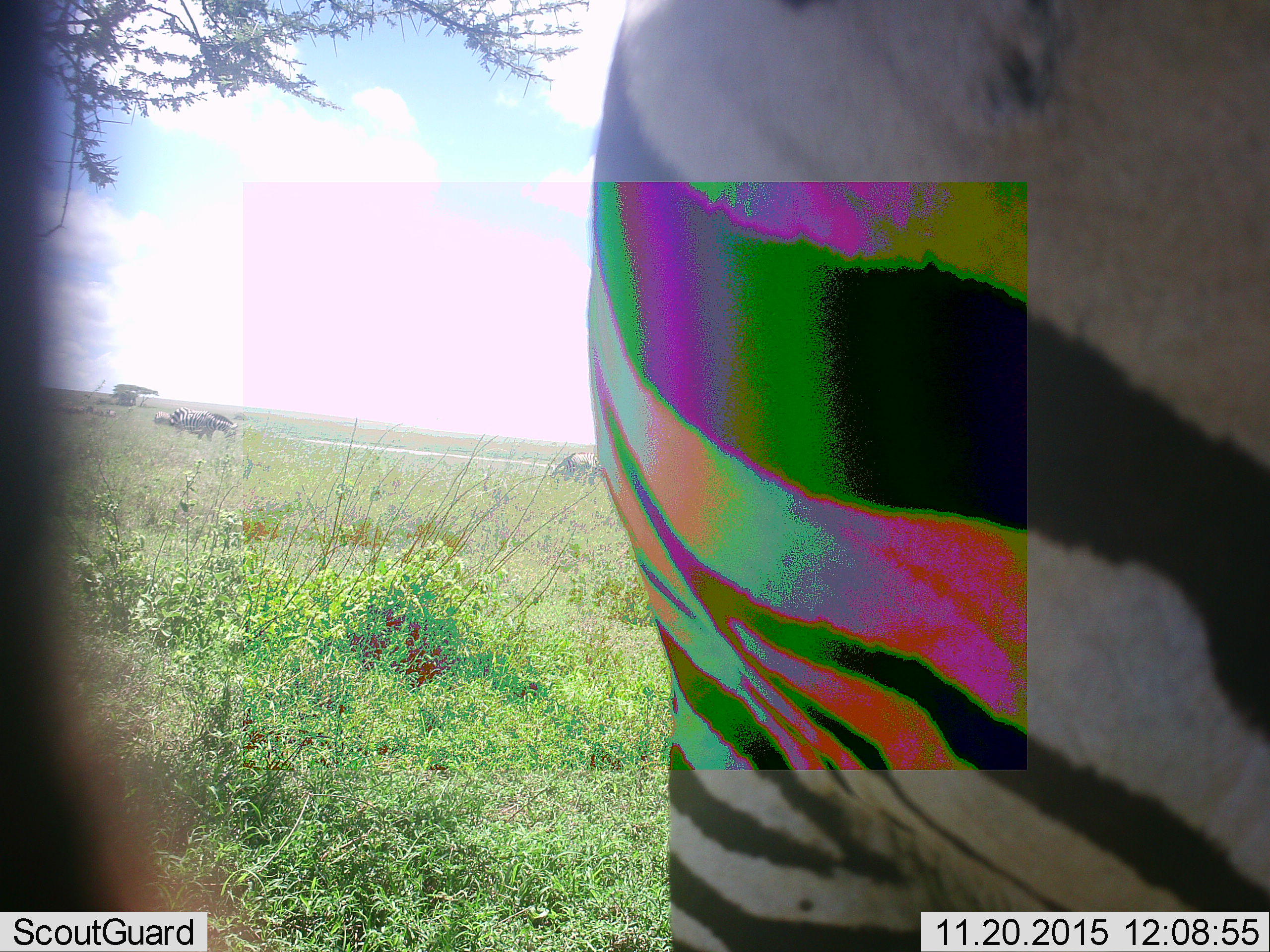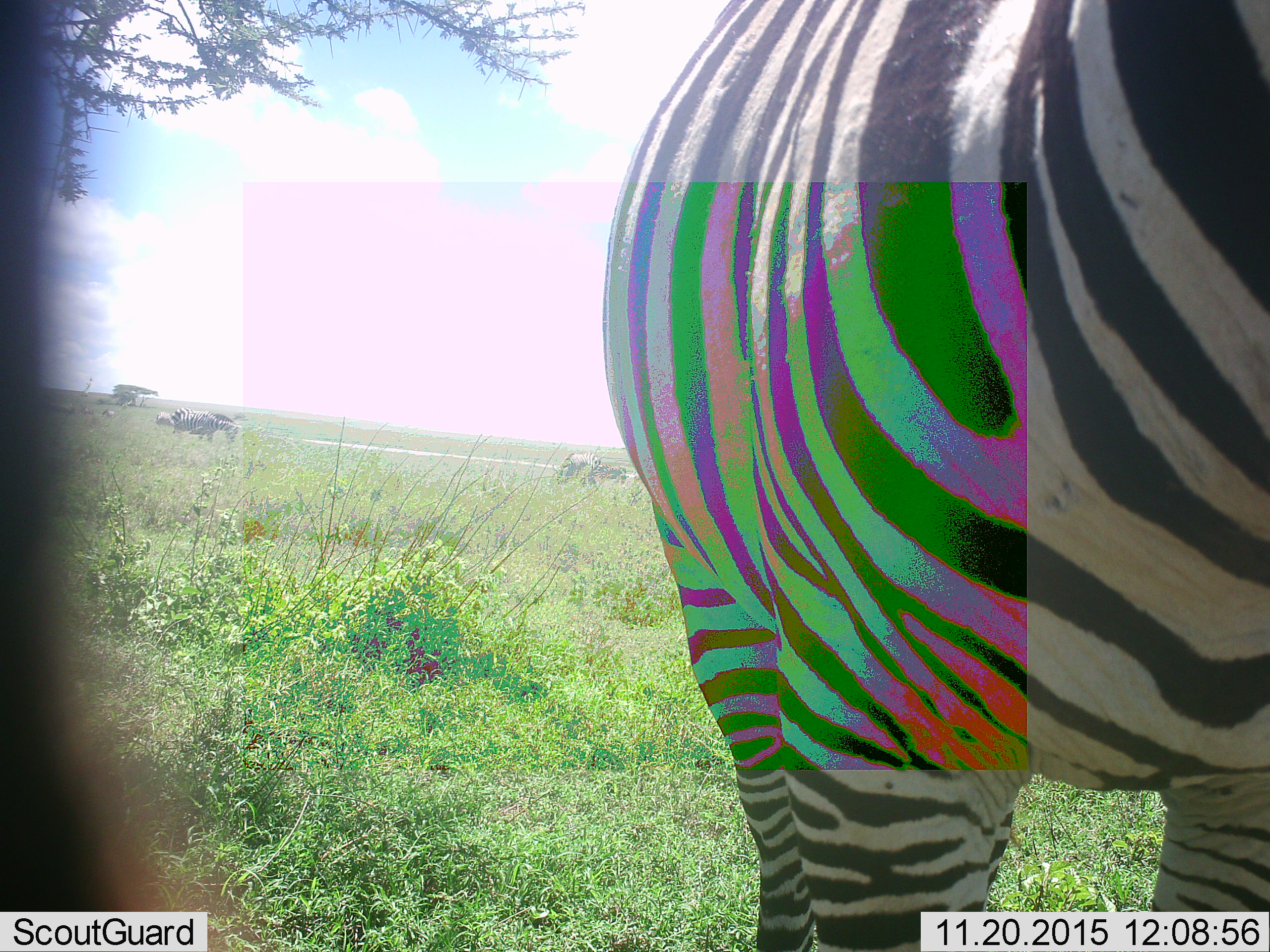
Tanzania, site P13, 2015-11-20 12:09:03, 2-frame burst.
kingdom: Animalia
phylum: Chordata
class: Mammalia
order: Perissodactyla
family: Equidae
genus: Equus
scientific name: Equus quagga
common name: plains zebra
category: zebra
Zebra (plains zebra) (Equus quagga), count 4. Behavior (volunteer vote fractions): standing 60%, resting 0%, moving 40%, interacting 0%. Young present (vote fraction): 0%. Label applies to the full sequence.